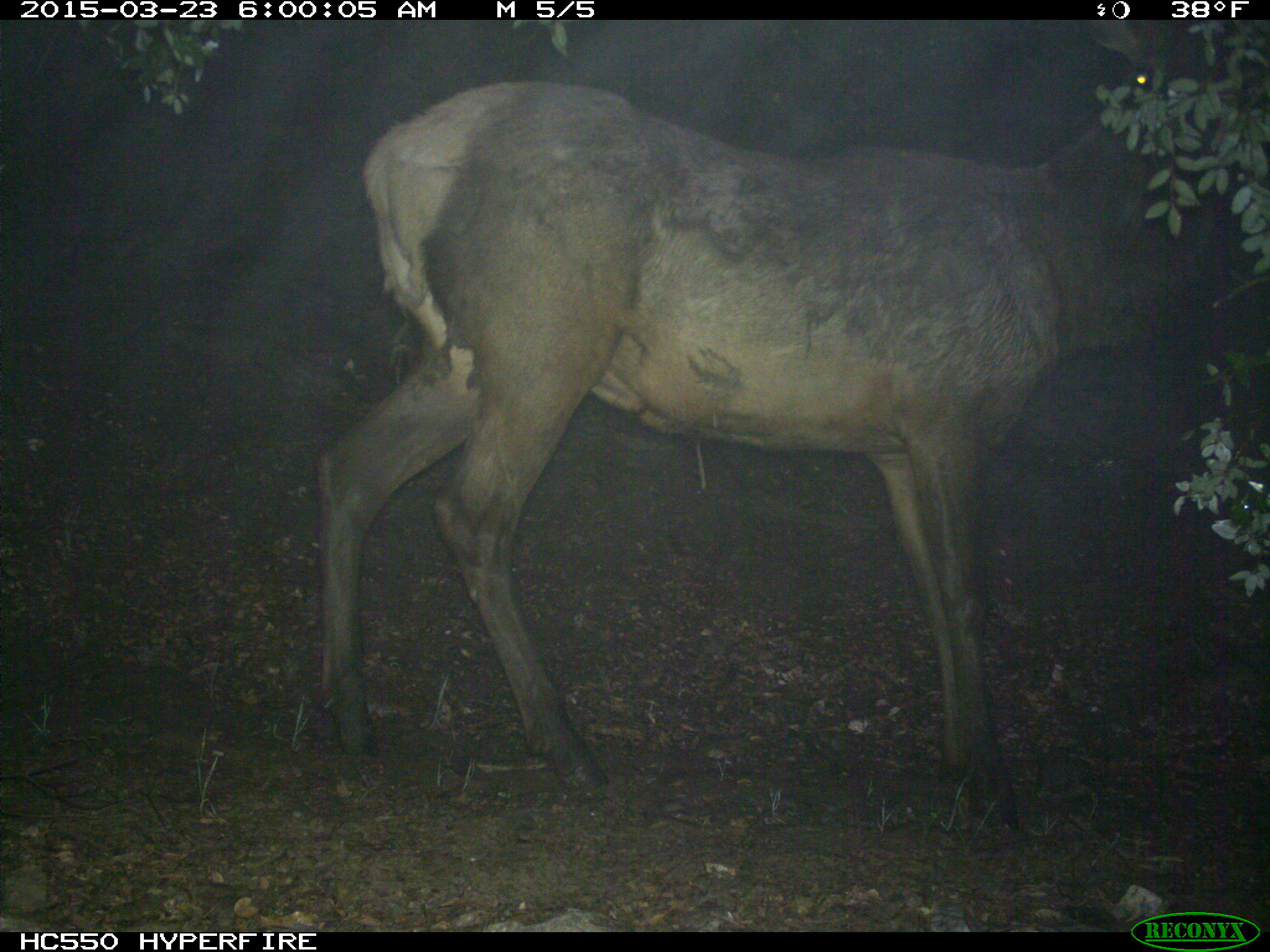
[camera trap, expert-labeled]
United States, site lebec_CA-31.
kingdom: Animalia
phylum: Chordata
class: Mammalia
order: Artiodactyla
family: Cervidae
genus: Cervus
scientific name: Cervus canadensis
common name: elk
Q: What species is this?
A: Cervus canadensis (elk).